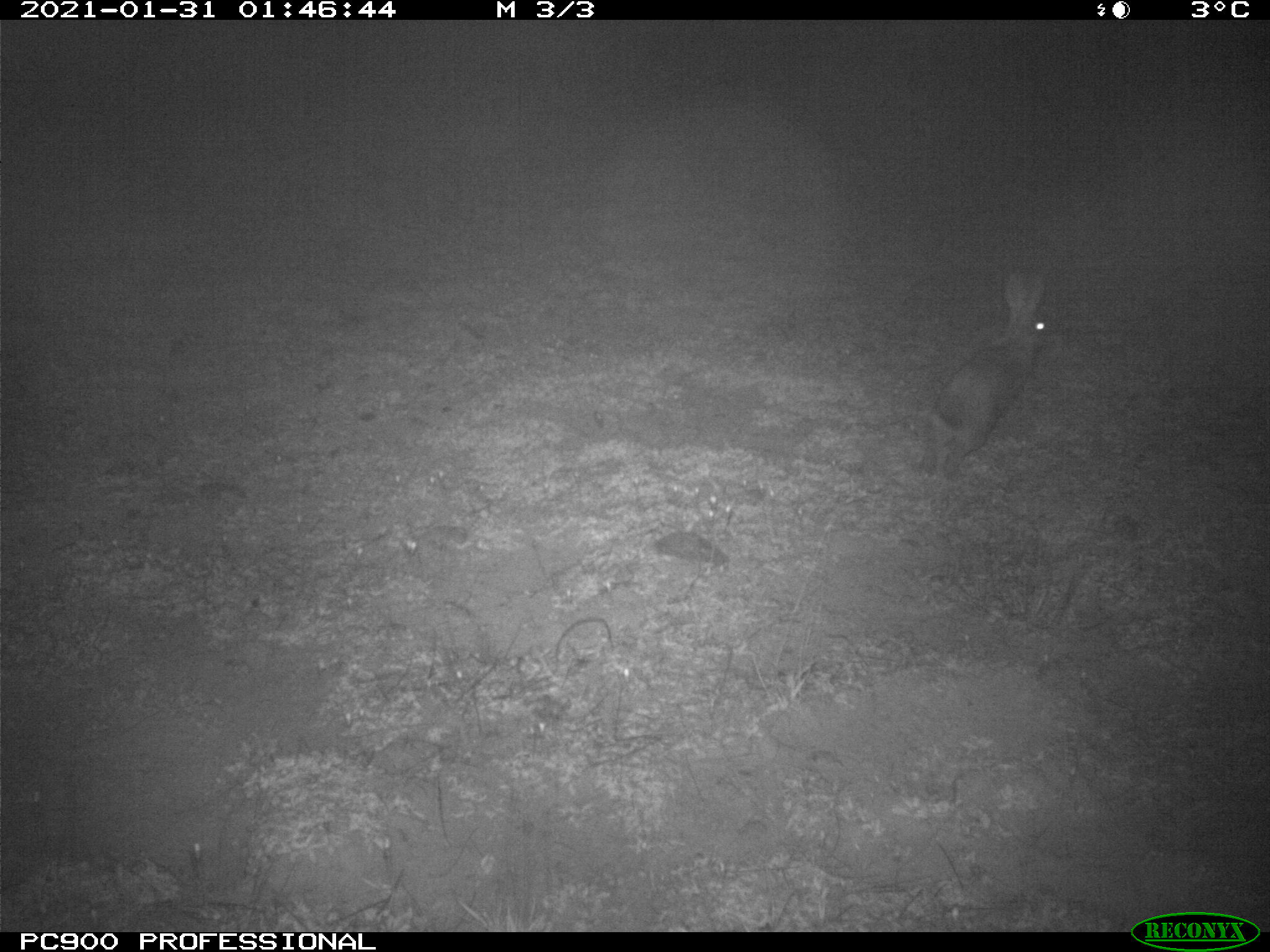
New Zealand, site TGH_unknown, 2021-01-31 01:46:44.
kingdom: Animalia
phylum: Chordata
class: Mammalia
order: Lagomorpha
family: Leporidae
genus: Oryctolagus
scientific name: Oryctolagus cuniculus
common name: european rabbit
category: rabbit